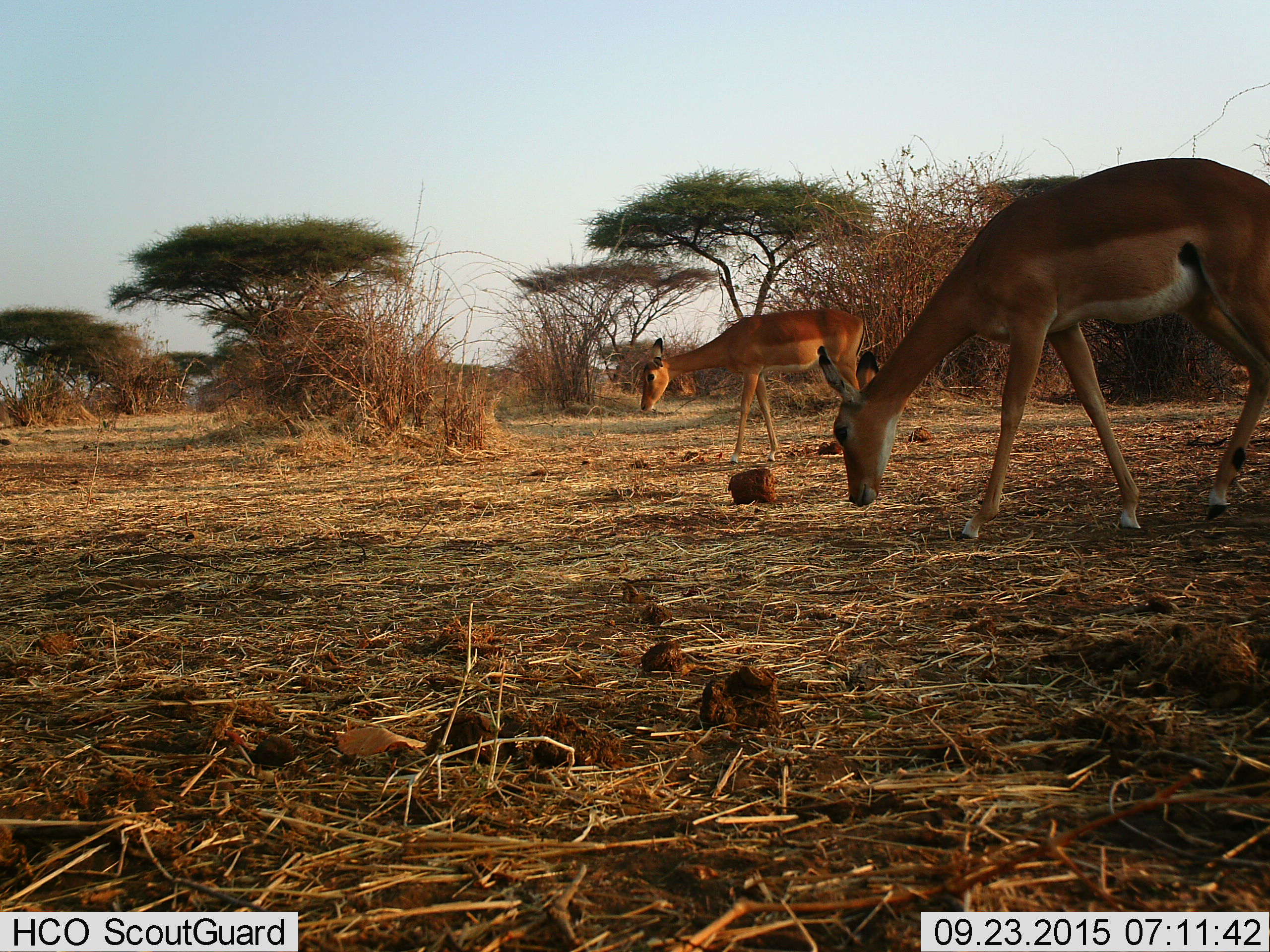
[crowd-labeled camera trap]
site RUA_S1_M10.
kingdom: Animalia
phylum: Chordata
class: Mammalia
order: Artiodactyla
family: Bovidae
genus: Aepyceros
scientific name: Aepyceros melampus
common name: impala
Impala (Aepyceros melampus), count 2. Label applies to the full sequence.